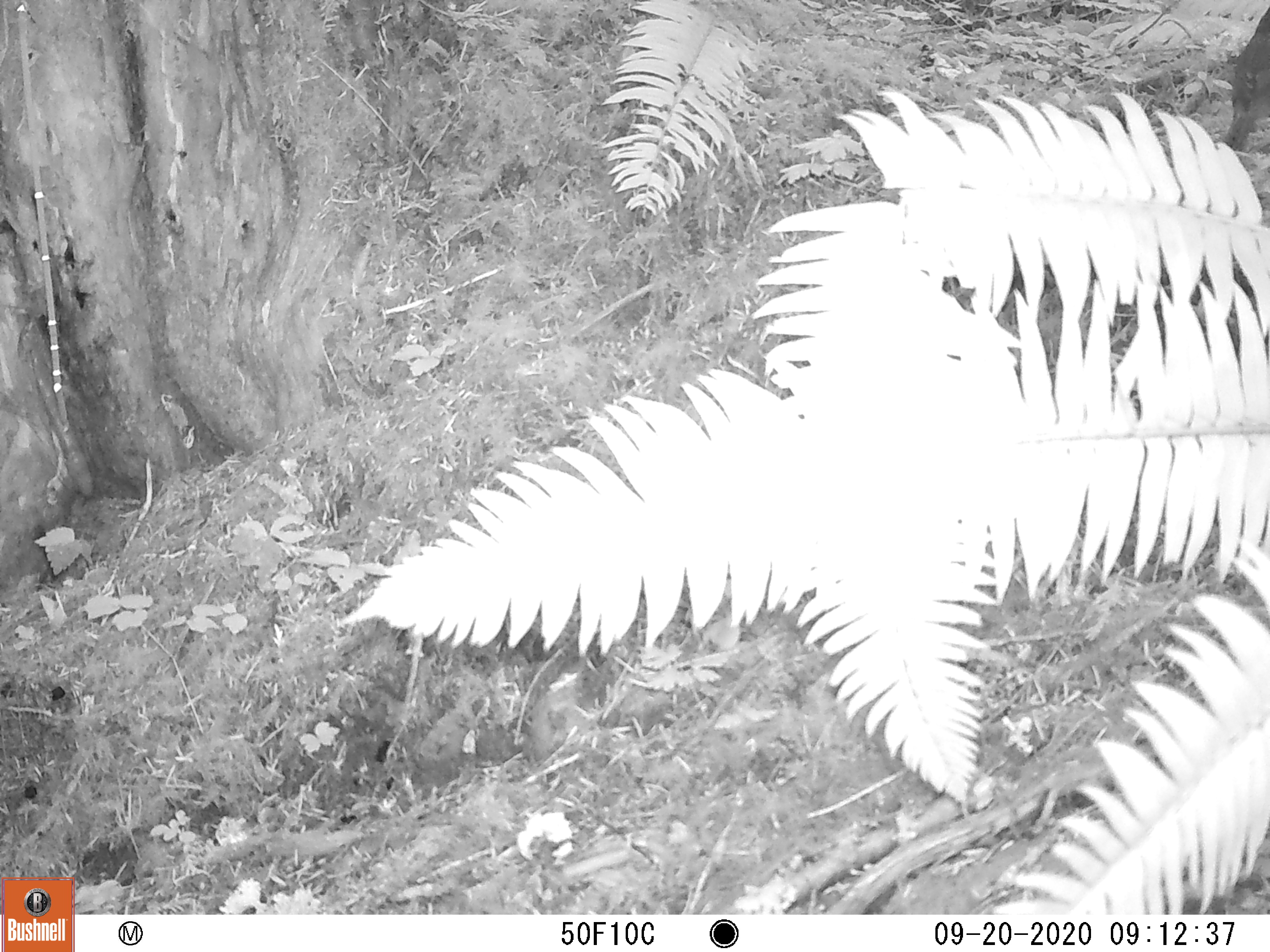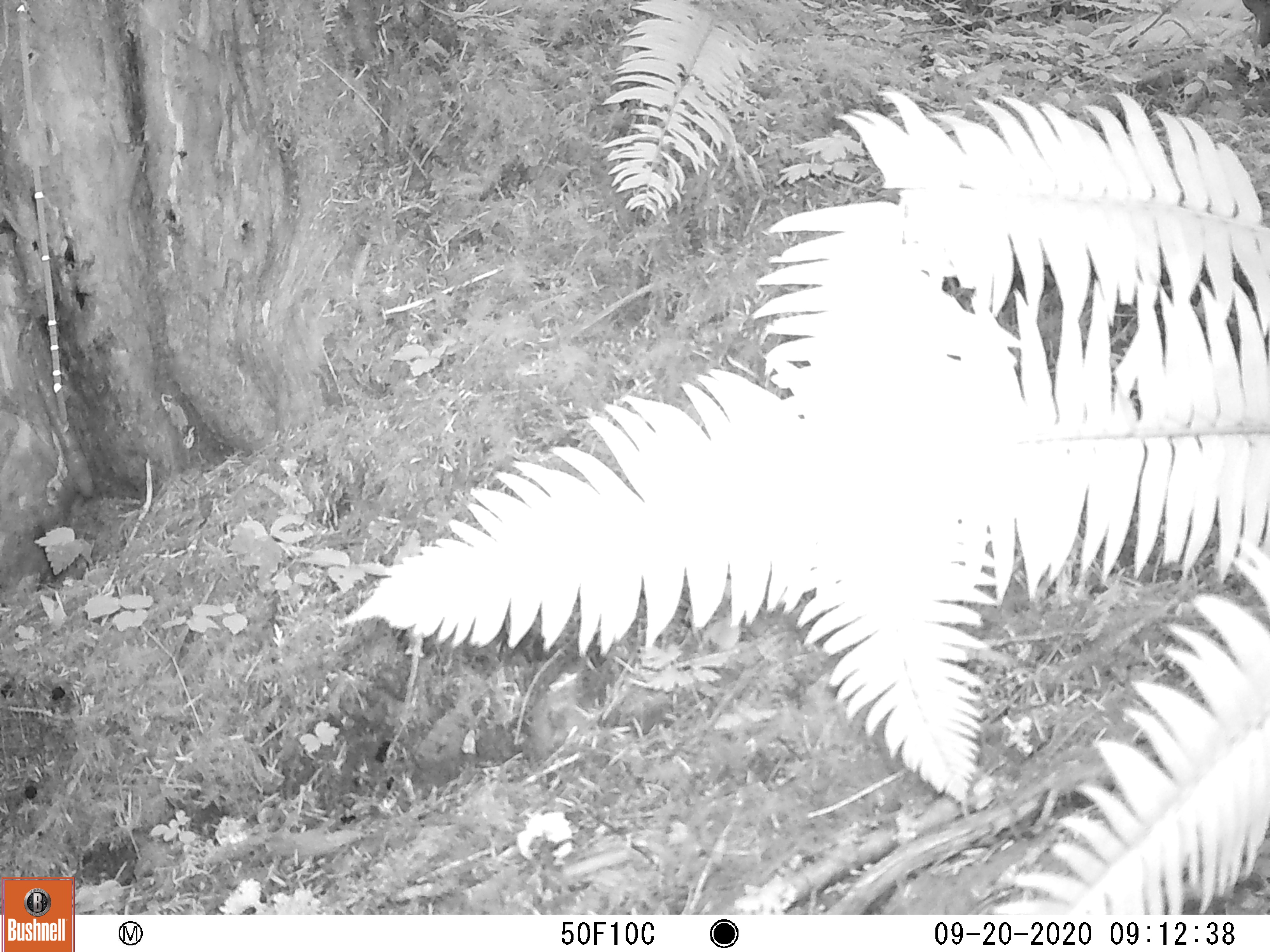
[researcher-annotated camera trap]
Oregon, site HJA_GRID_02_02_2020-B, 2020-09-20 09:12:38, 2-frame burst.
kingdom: Animalia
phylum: Chordata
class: Aves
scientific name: Aves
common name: bird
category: other bird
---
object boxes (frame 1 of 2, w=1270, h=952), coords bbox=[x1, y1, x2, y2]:
other bird: bbox=[33, 365, 111, 522]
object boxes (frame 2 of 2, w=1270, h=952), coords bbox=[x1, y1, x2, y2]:
other bird: bbox=[32, 363, 112, 511]